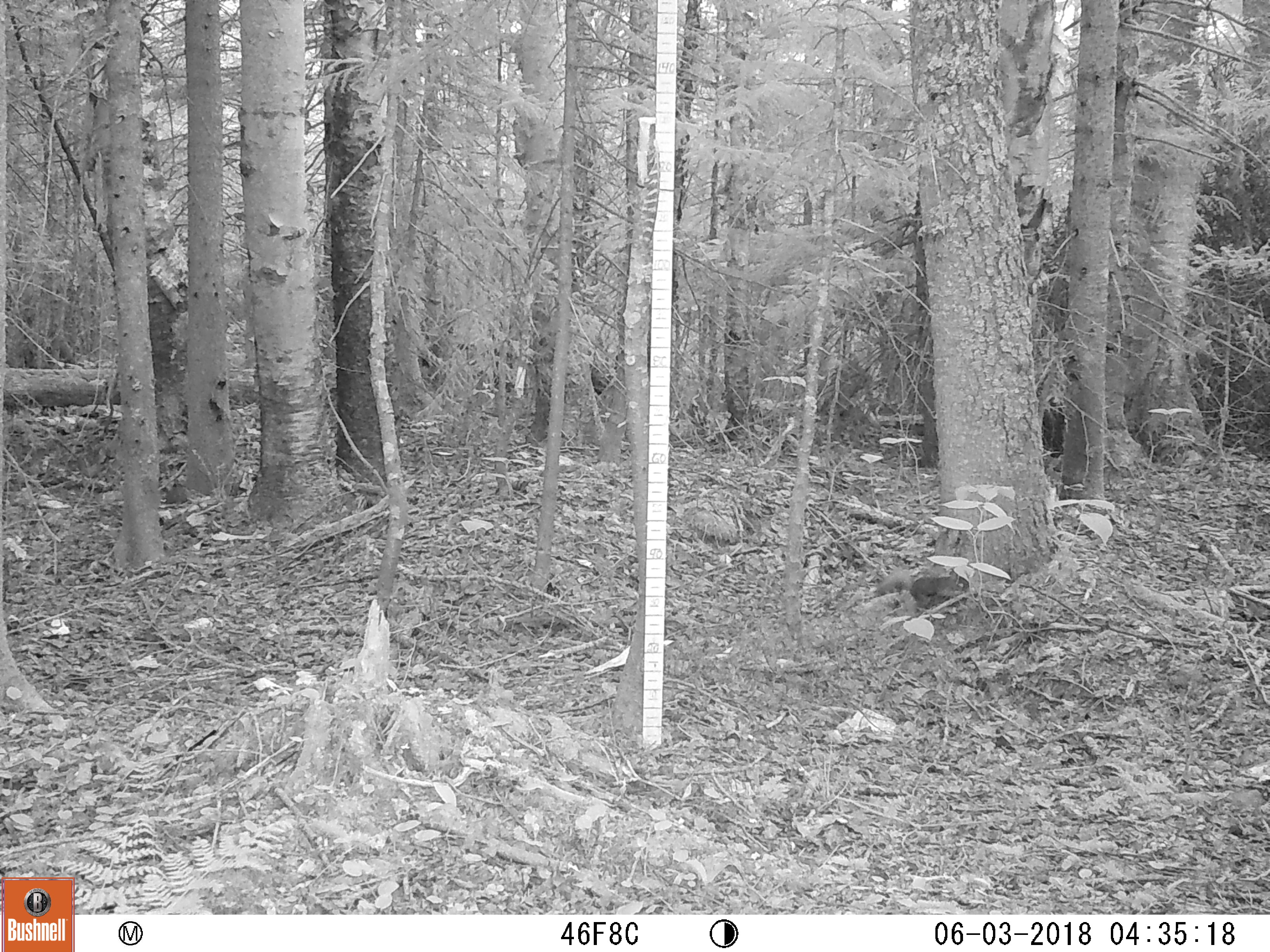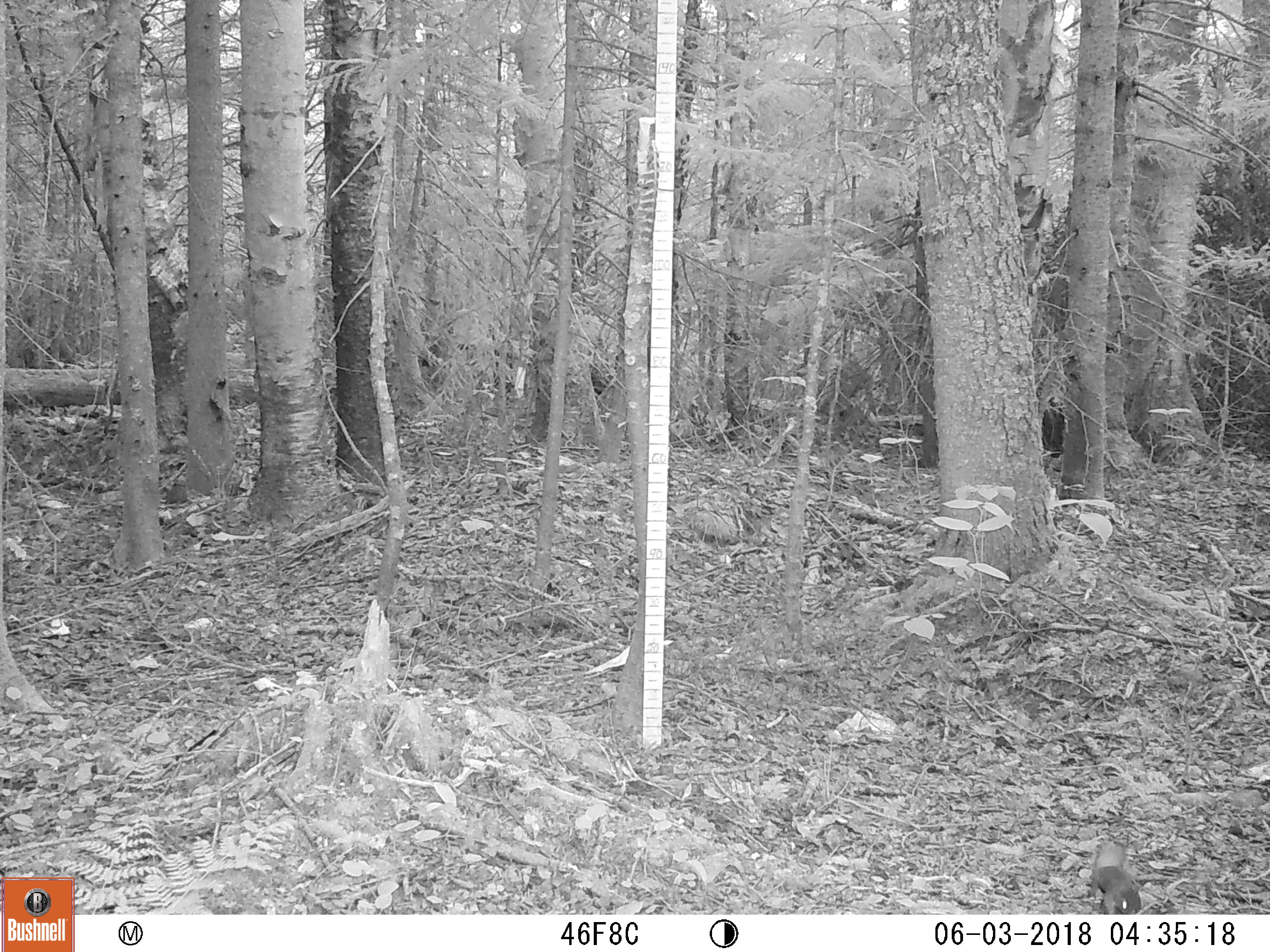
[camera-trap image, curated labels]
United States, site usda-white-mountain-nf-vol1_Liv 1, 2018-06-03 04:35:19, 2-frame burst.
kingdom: Animalia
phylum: Chordata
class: Mammalia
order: Rodentia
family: Sciuridae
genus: Tamiasciurus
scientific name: Tamiasciurus hudsonicus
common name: red squirrel